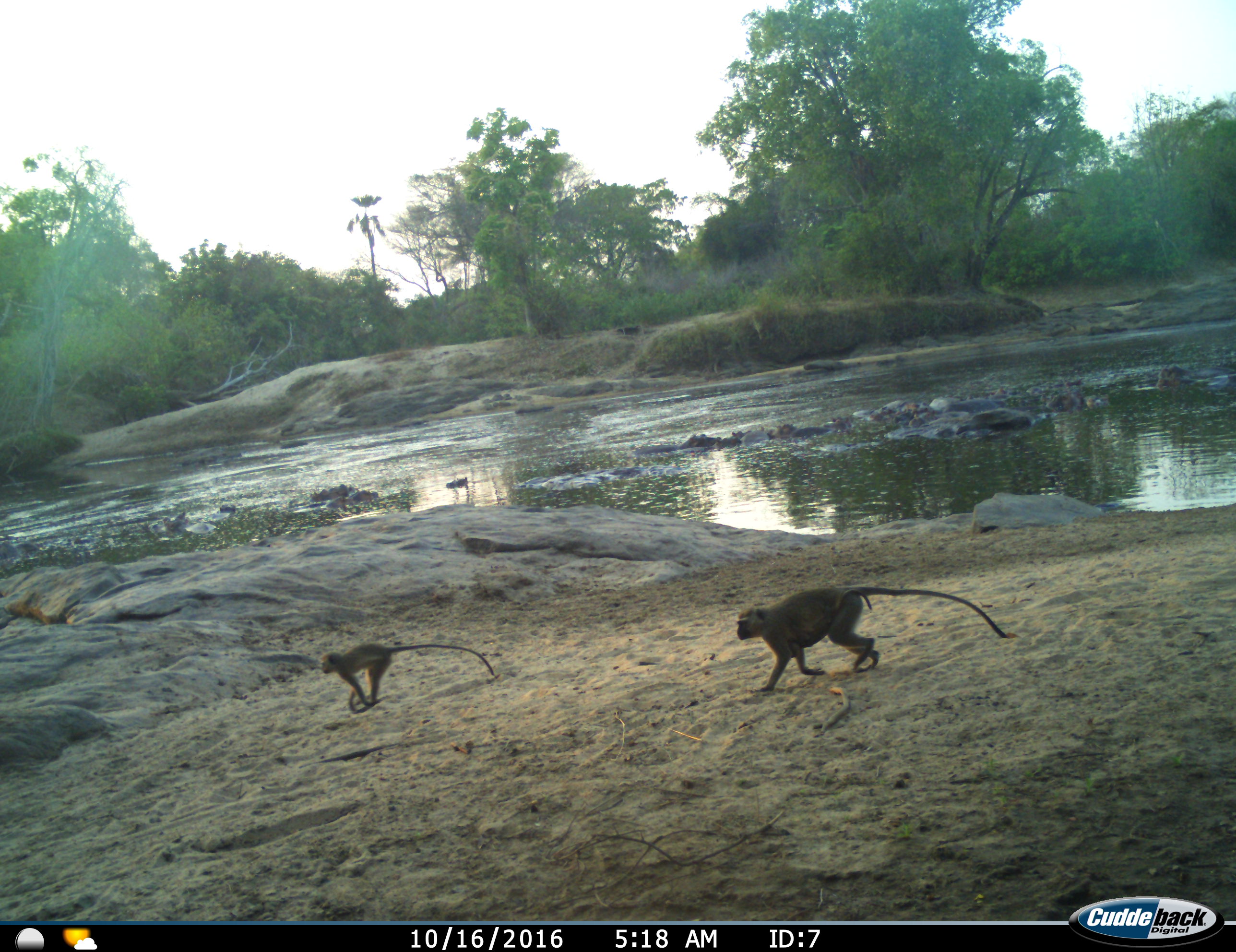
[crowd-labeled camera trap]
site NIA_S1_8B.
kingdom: Animalia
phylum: Chordata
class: Mammalia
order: Primates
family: Cercopithecidae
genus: Papio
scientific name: Papio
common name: baboon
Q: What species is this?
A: Baboon (Papio).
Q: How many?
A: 2.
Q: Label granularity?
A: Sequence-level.